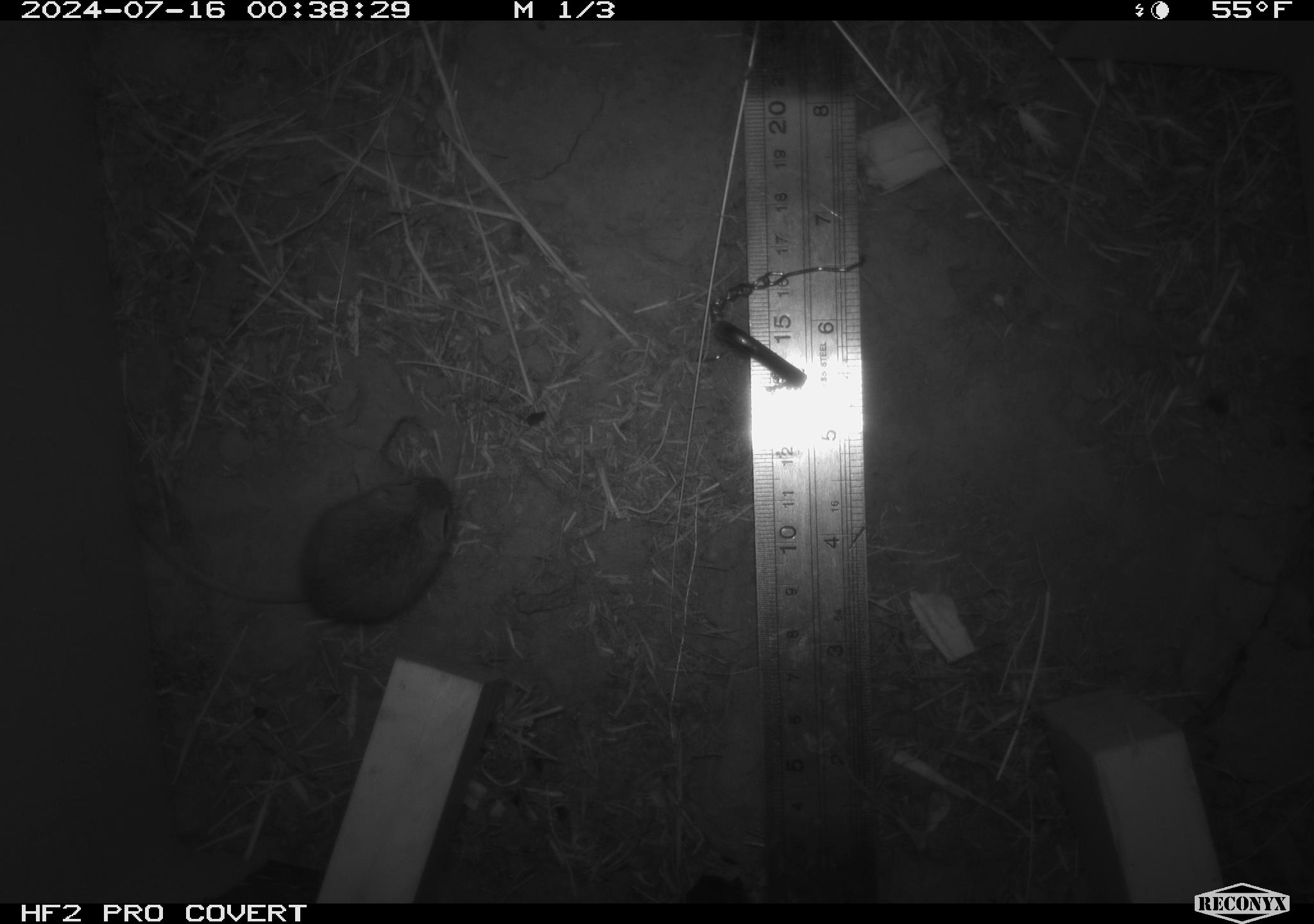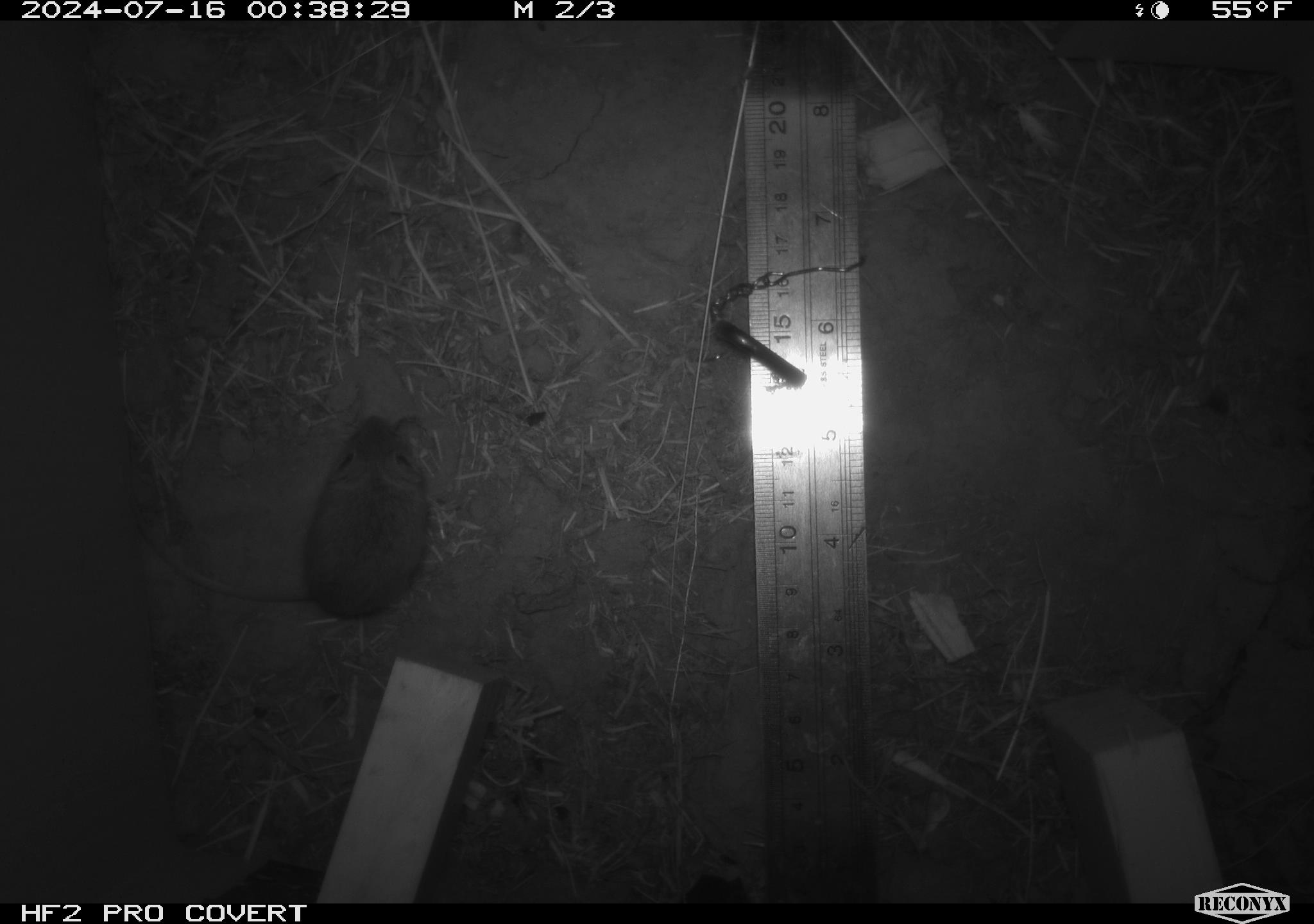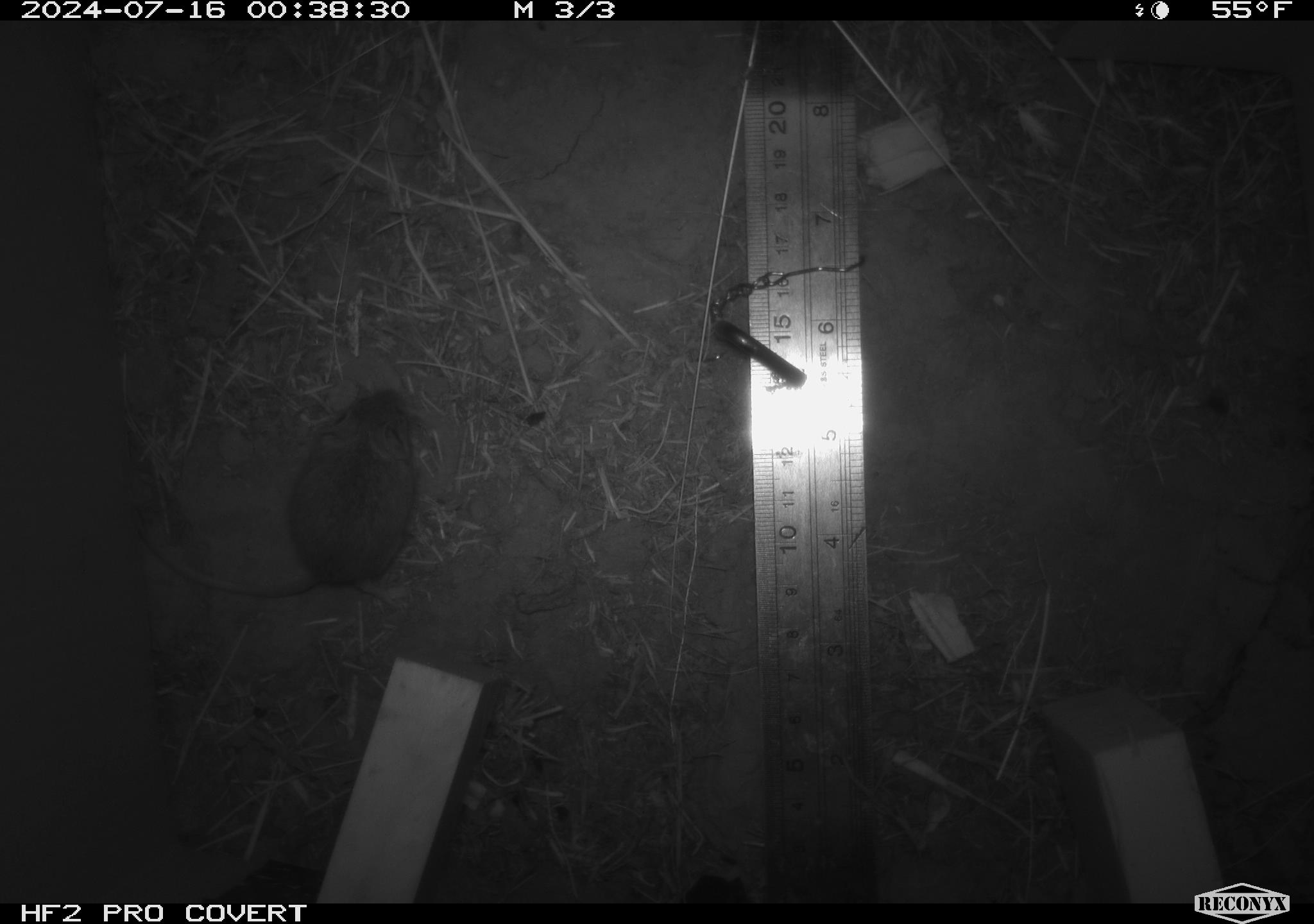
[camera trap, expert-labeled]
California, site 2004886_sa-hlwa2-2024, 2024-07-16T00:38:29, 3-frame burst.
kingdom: Animalia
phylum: Chordata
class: Mammalia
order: Rodentia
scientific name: Rodentia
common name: mouse species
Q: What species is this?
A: Mouse species (Rodentia).